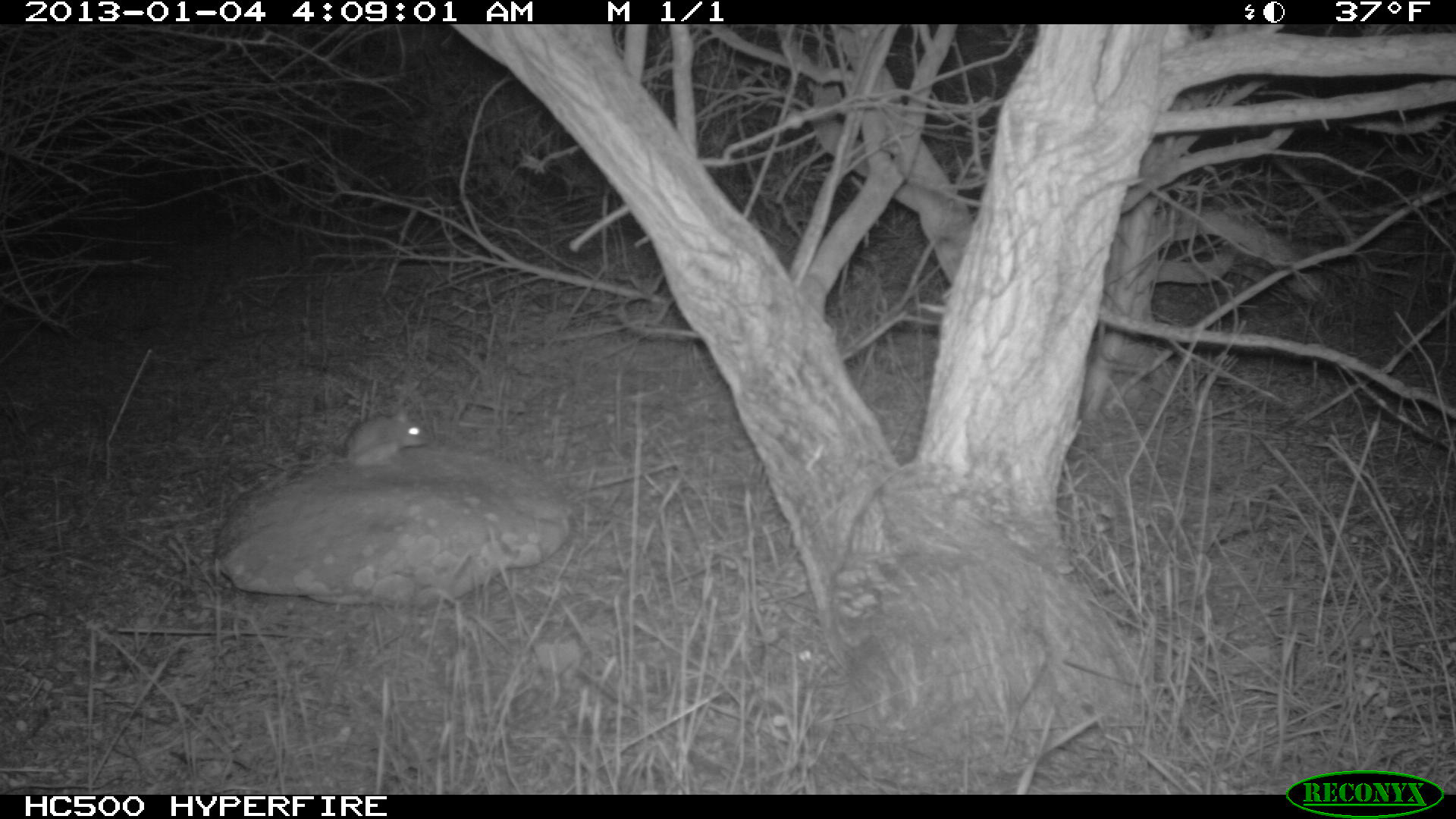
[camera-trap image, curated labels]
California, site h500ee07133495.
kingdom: Animalia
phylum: Chordata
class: Mammalia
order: Rodentia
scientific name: Rodentia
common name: rodent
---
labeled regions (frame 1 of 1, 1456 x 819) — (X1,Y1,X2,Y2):
rodent: (313,410,427,474)